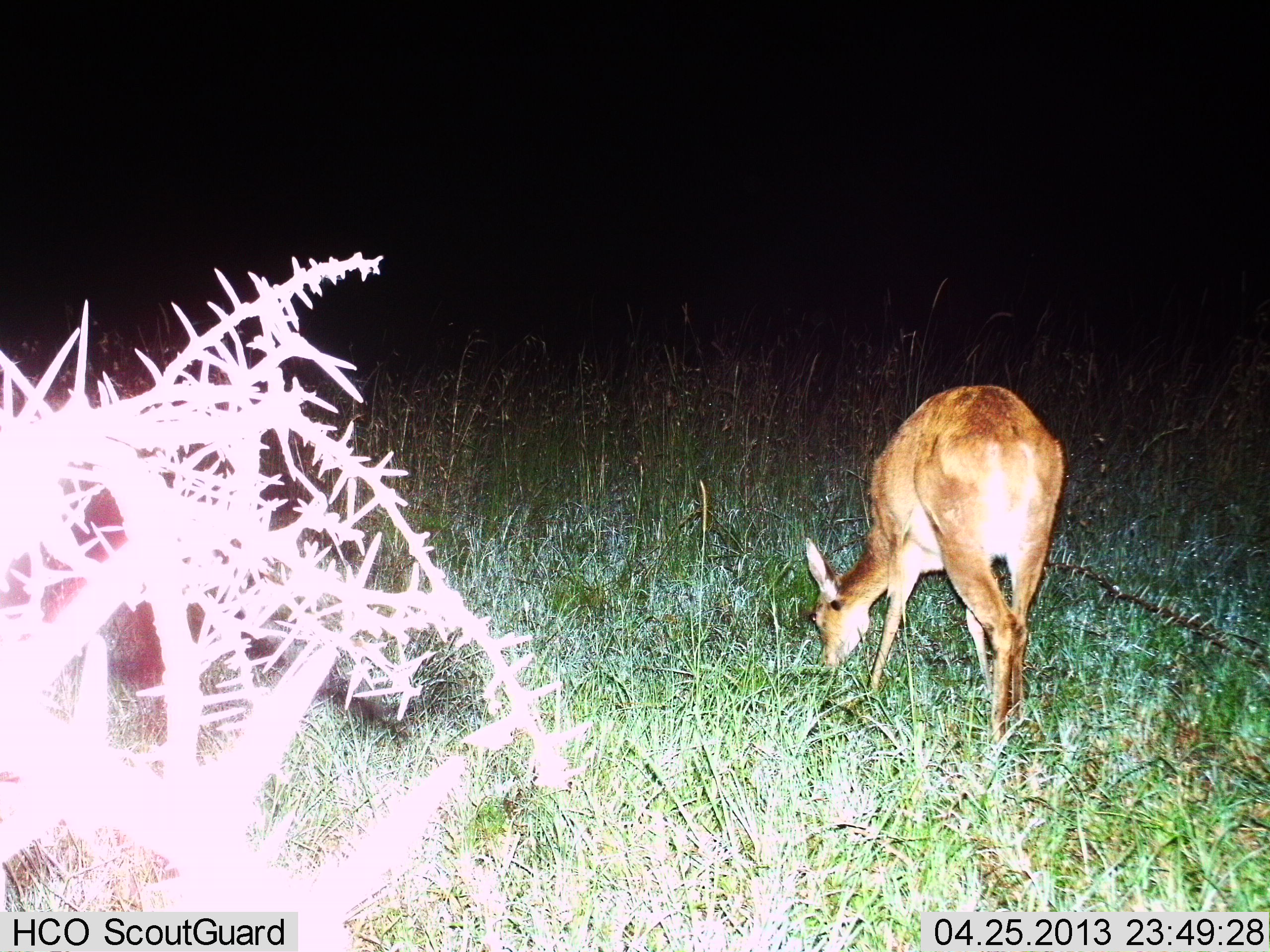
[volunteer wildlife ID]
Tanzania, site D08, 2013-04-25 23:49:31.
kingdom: Animalia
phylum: Chordata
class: Mammalia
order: Artiodactyla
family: Bovidae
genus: Redunca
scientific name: Redunca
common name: reedbuck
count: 1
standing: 20%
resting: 0%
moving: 0%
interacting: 0%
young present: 0%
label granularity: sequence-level